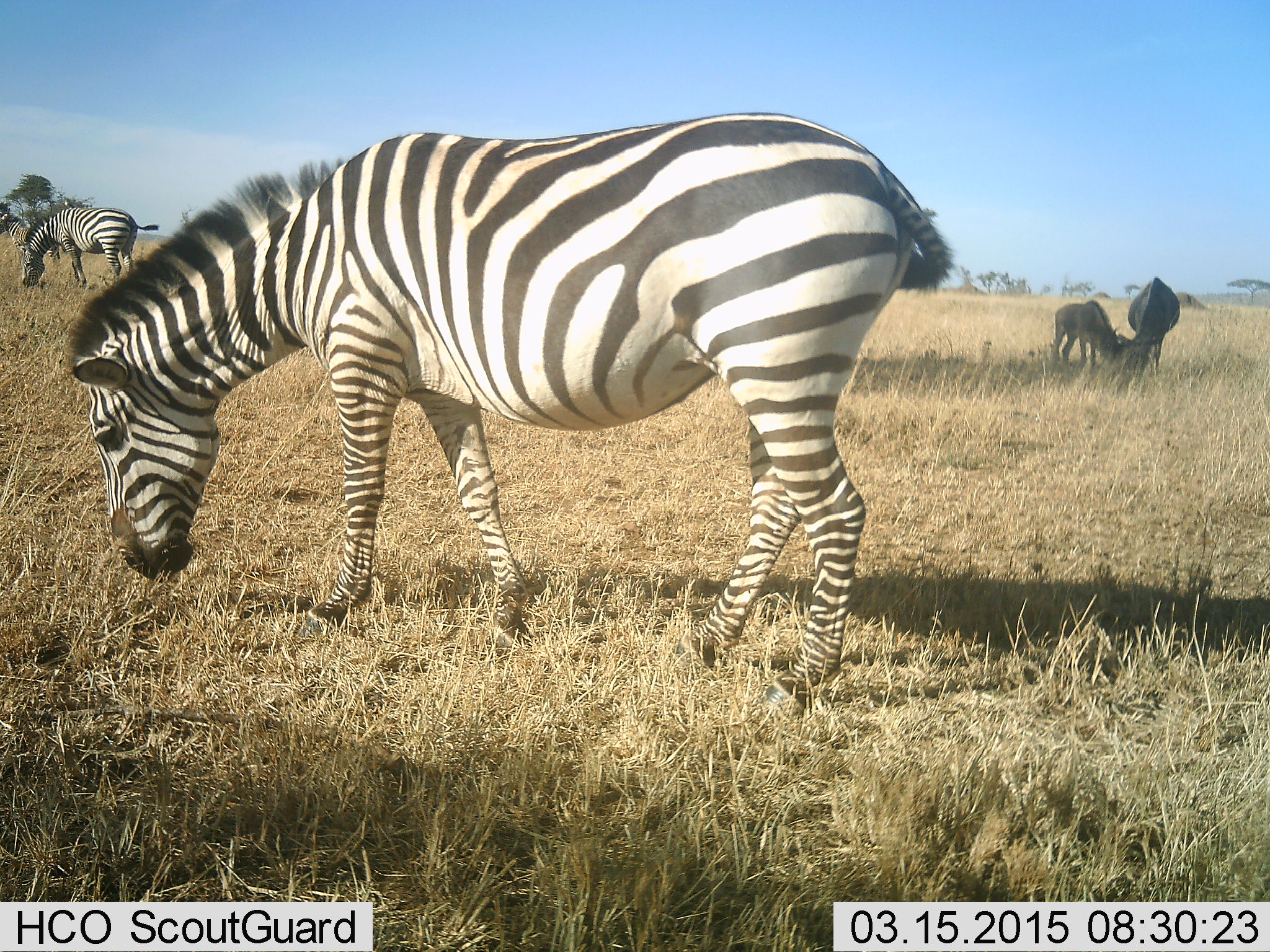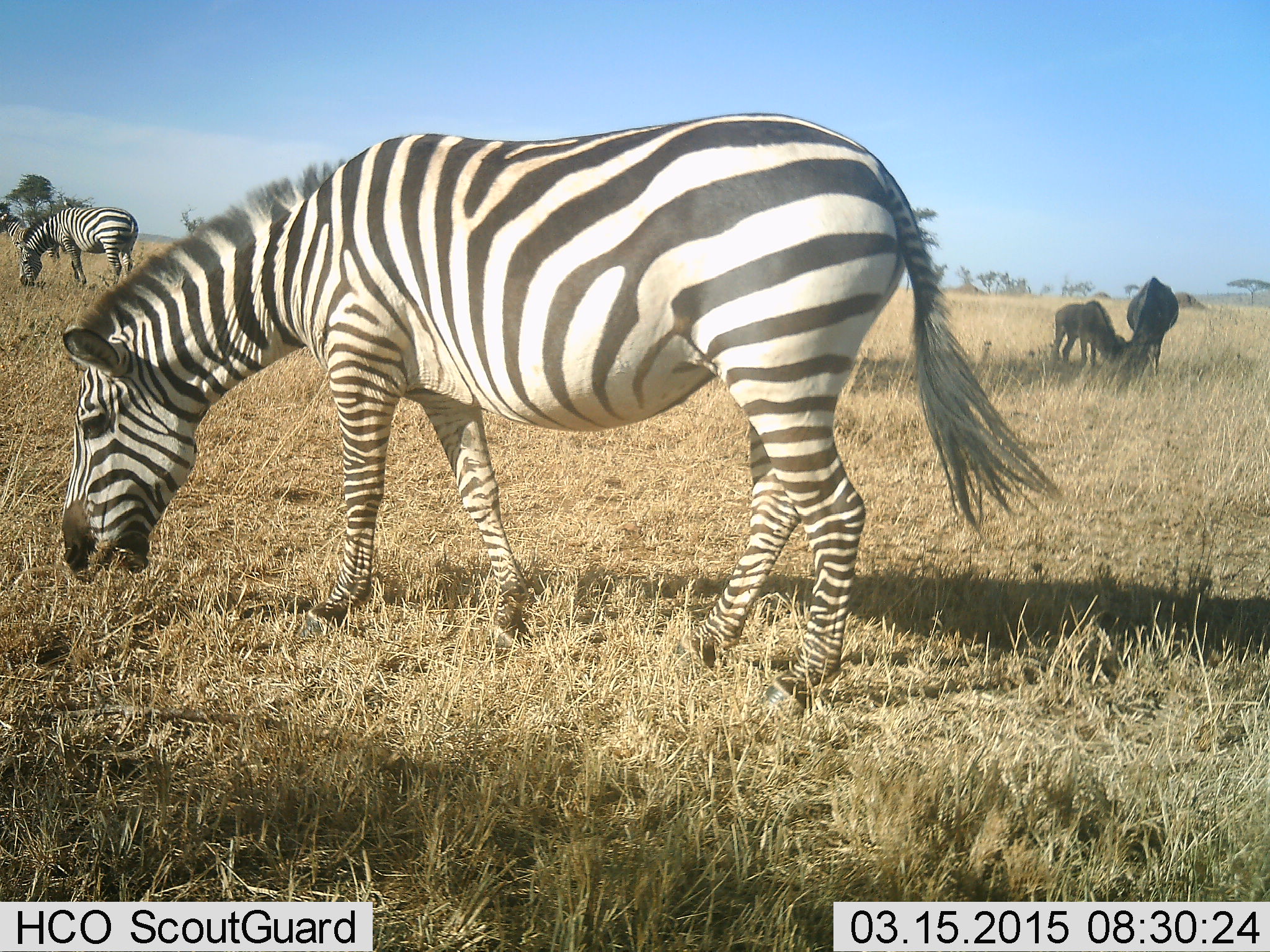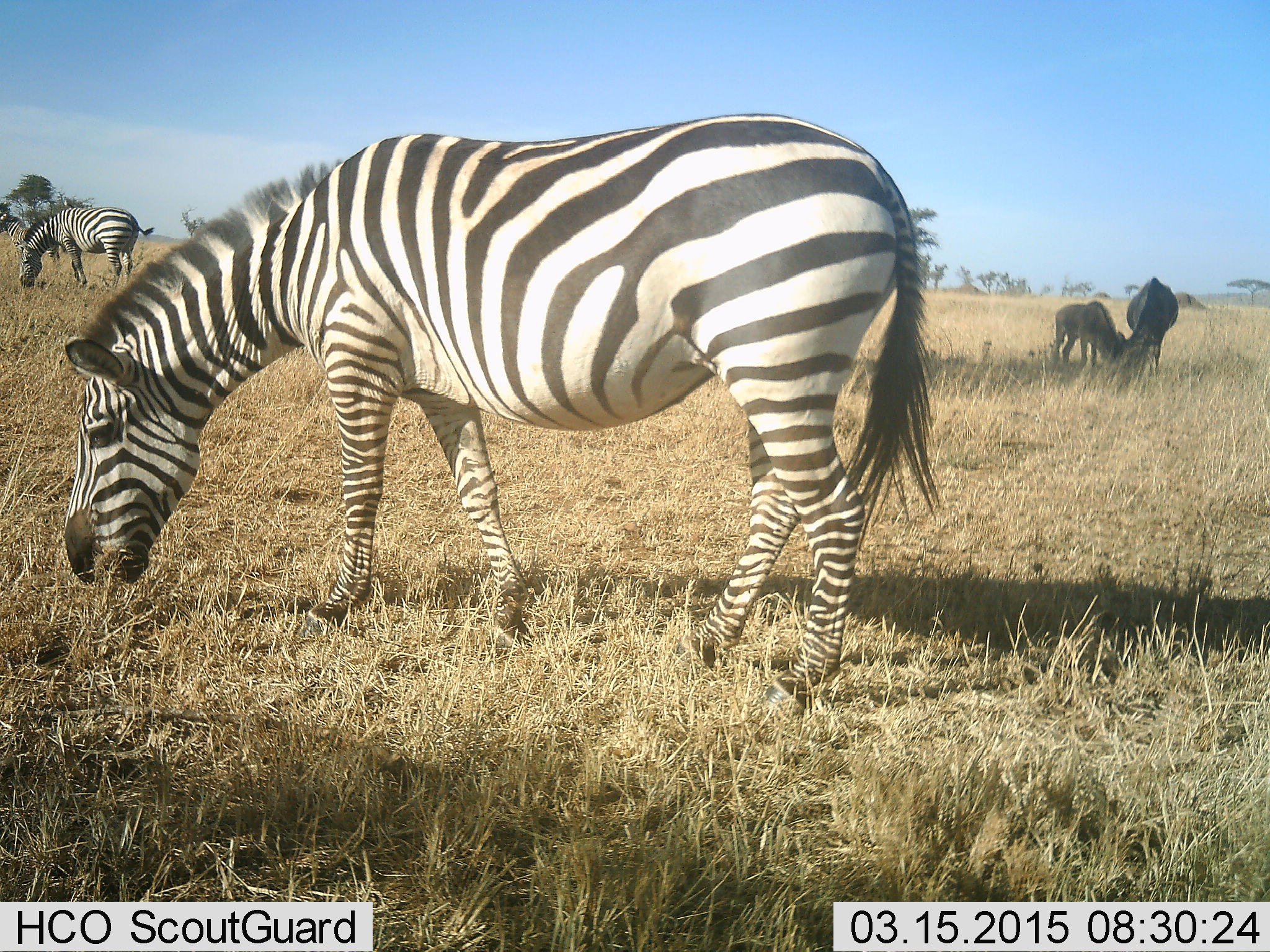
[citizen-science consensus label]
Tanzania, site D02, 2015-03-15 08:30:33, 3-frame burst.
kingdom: Animalia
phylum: Chordata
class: Mammalia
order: Artiodactyla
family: Bovidae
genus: Connochaetes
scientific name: Connochaetes taurinus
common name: blue wildebeest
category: wildebeest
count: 2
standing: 0%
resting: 0%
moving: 0%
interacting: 10%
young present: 80%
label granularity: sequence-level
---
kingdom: Animalia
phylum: Chordata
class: Mammalia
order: Perissodactyla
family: Equidae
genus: Equus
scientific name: Equus quagga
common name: plains zebra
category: zebra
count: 2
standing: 0%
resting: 0%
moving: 0%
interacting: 0%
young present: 0%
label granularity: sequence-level